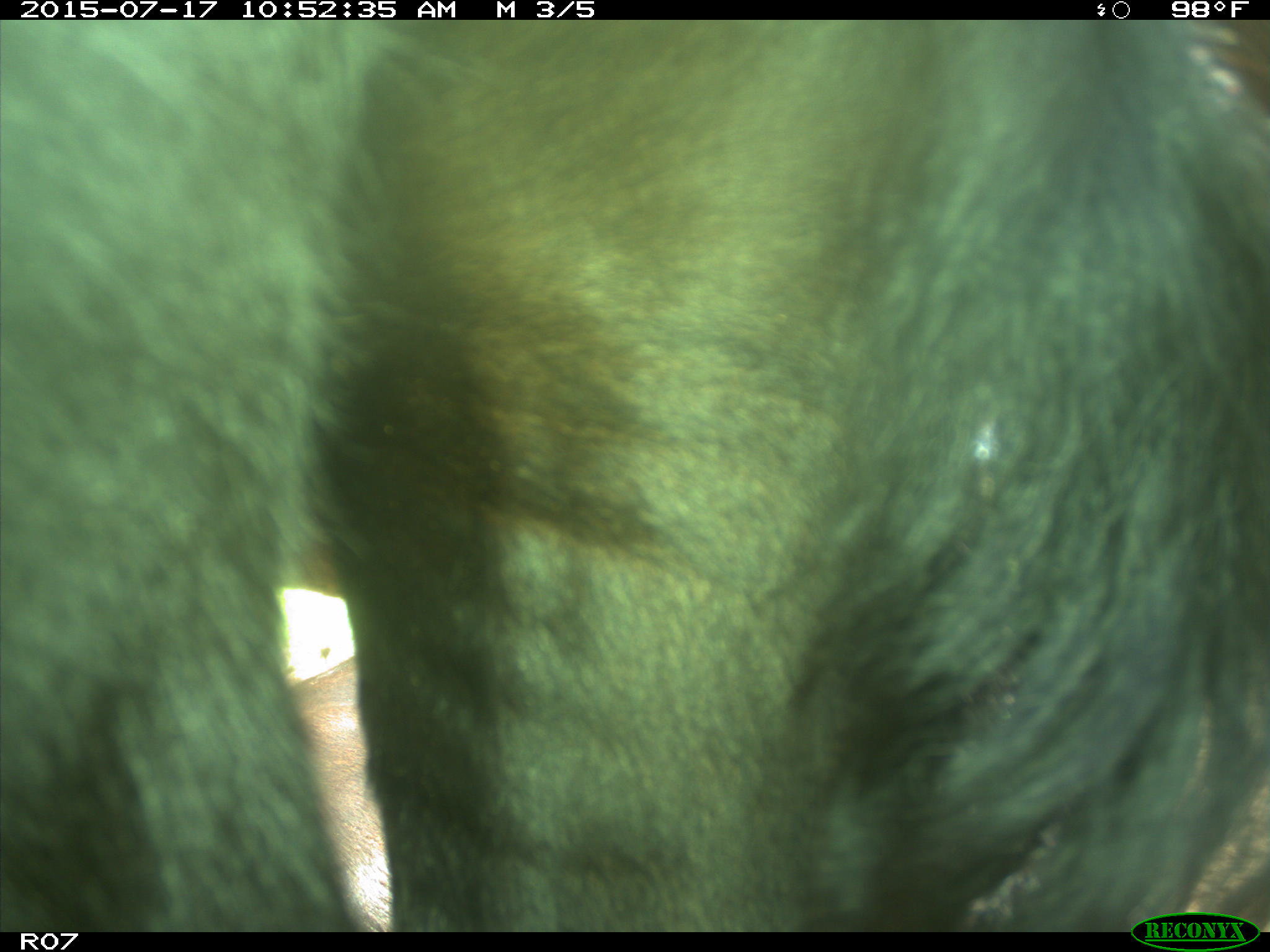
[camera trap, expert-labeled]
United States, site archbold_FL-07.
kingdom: Animalia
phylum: Chordata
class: Mammalia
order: Artiodactyla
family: Bovidae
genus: Bos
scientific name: Bos taurus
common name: domestic cow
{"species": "Bos taurus (domestic cow)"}